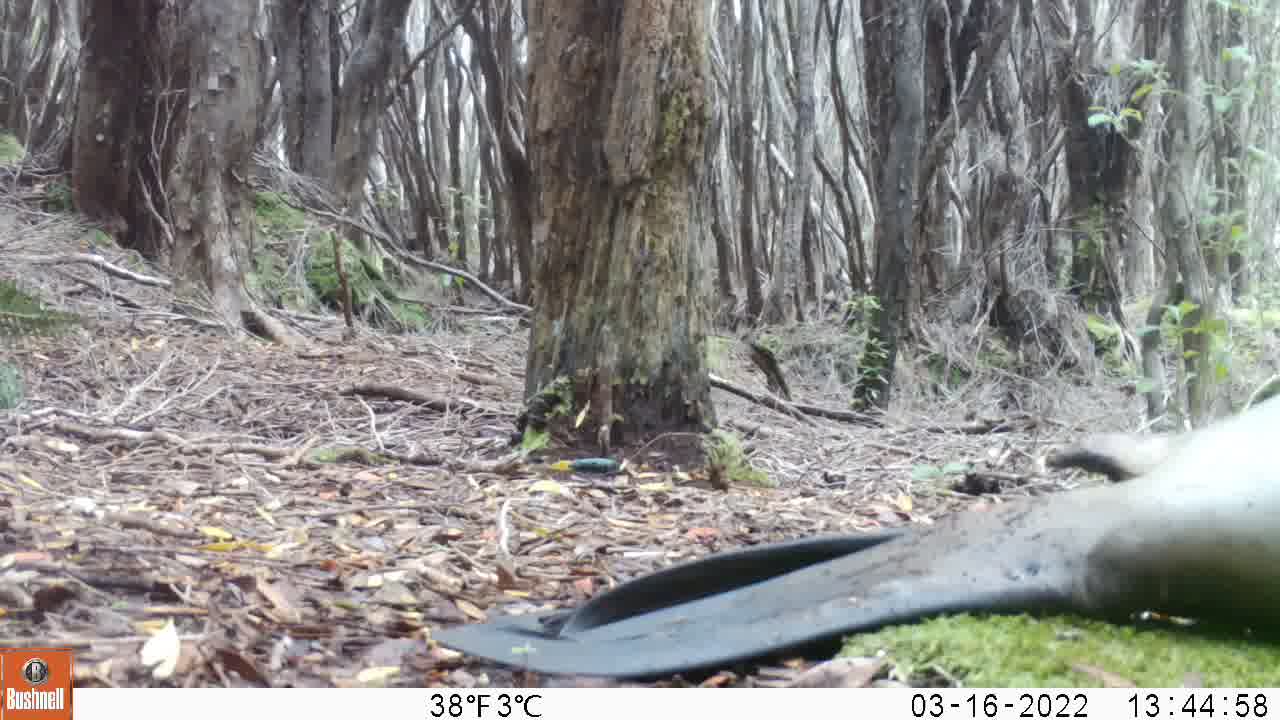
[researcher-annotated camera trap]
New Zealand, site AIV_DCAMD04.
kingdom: Animalia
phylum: Chordata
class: Mammalia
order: Carnivora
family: Otariidae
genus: Phocarctos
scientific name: Phocarctos hookeri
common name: new zealand sea lion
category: sealion